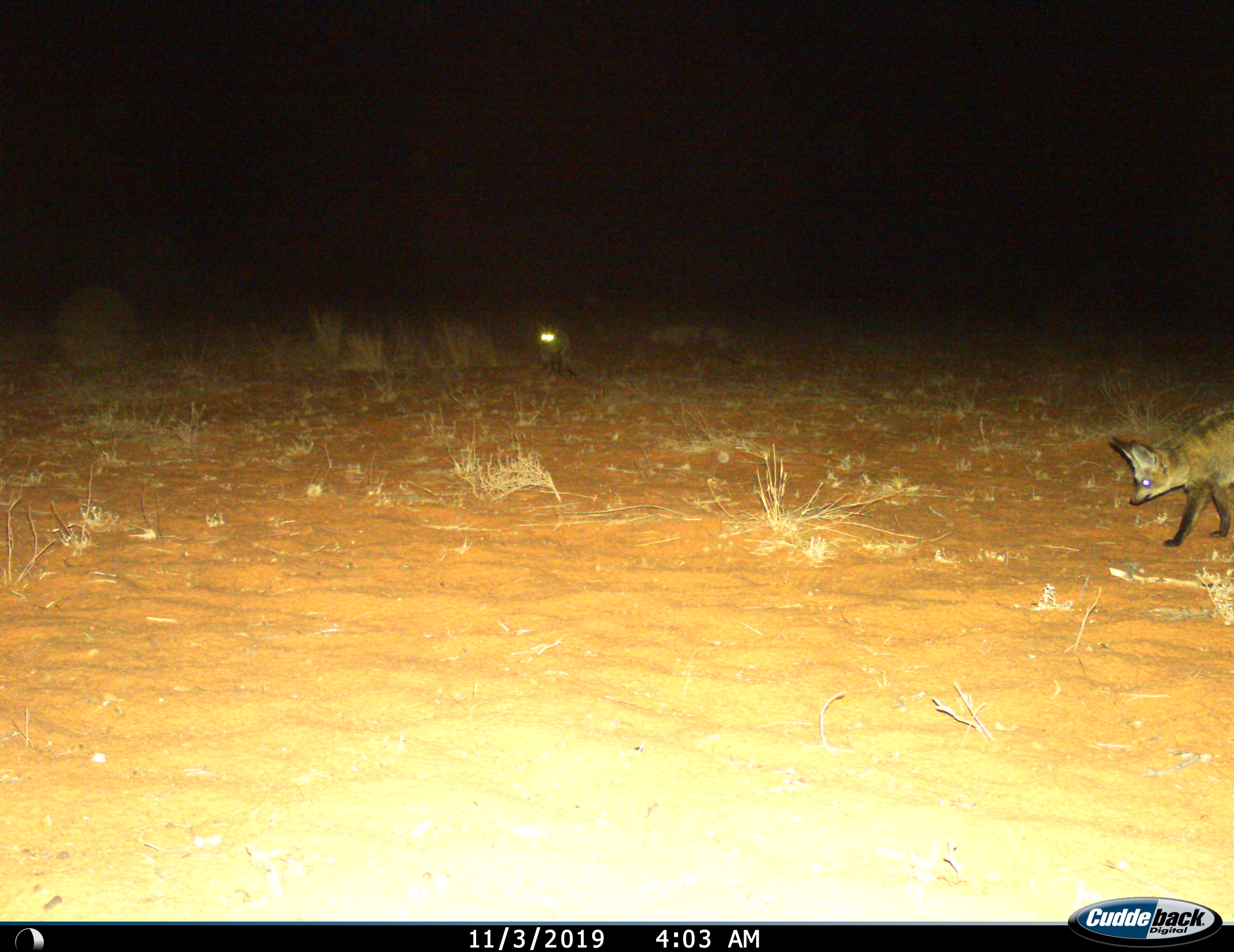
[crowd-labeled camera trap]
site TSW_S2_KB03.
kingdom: Animalia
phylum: Chordata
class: Mammalia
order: Carnivora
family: Canidae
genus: Otocyon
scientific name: Otocyon megalotis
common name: bat-eared fox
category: foxbateared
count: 2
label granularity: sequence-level